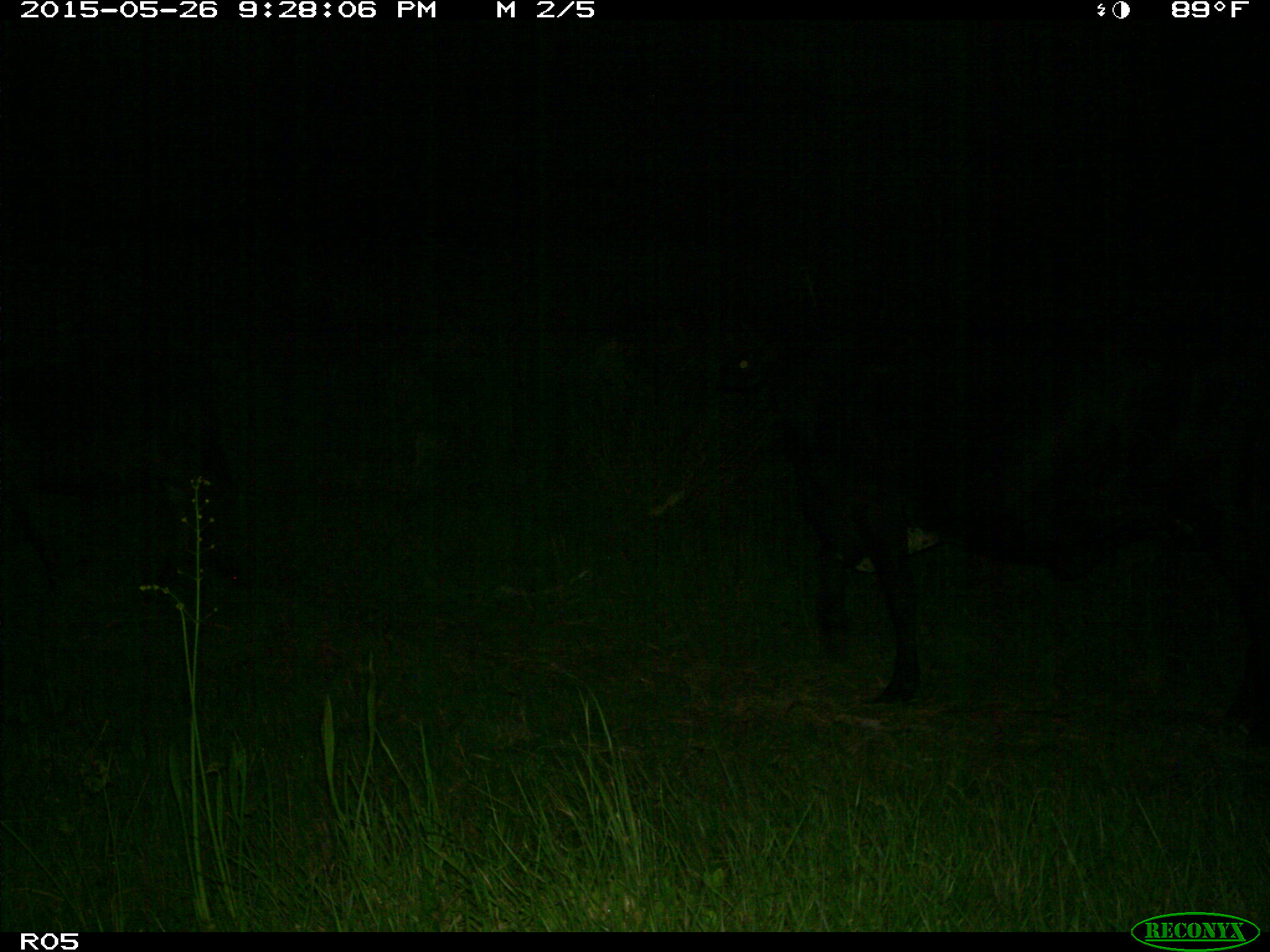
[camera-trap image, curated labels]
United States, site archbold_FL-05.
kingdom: Animalia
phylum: Chordata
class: Mammalia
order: Artiodactyla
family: Bovidae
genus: Bos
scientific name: Bos taurus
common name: domestic cow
Bos taurus (domestic cow).